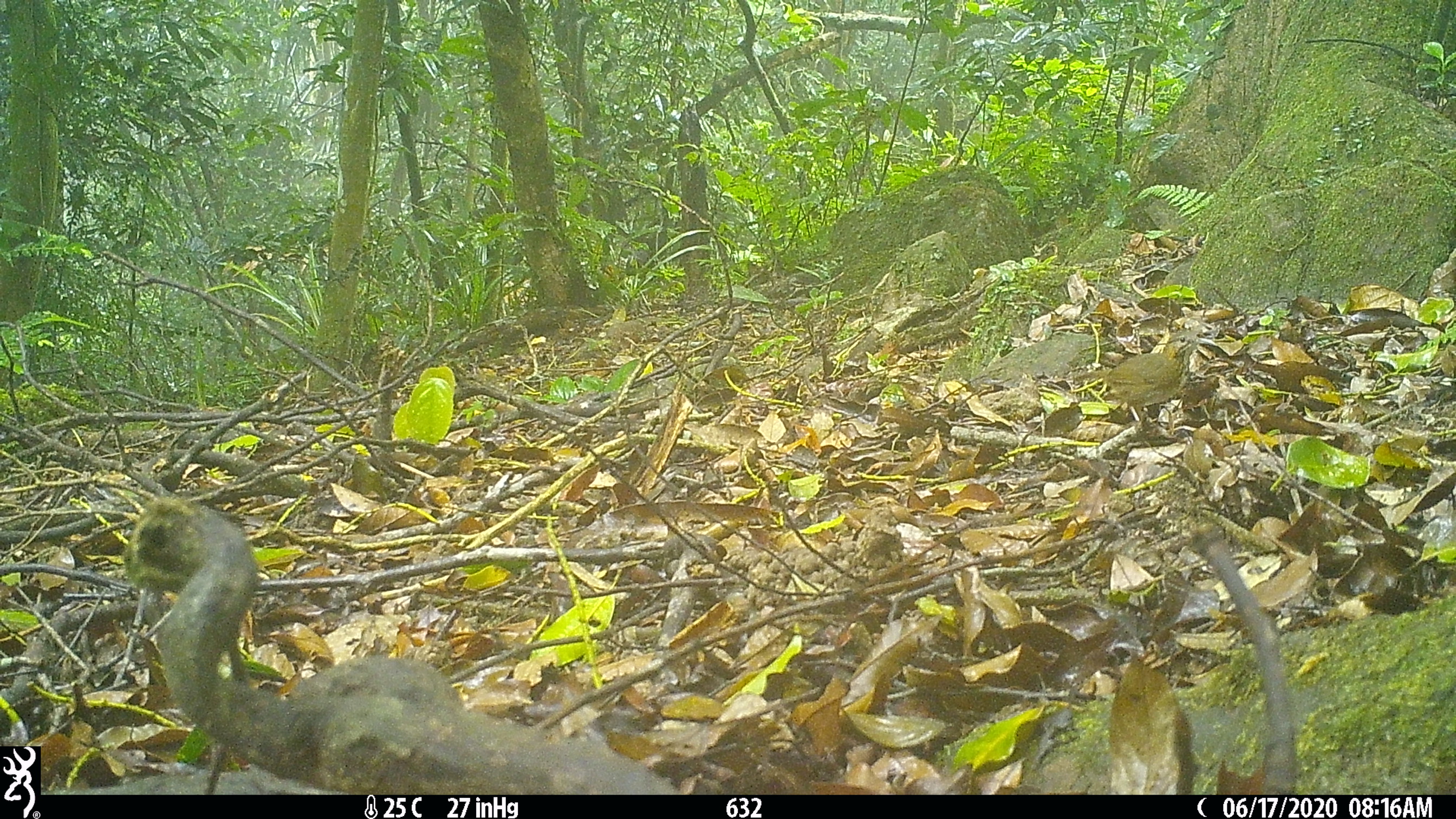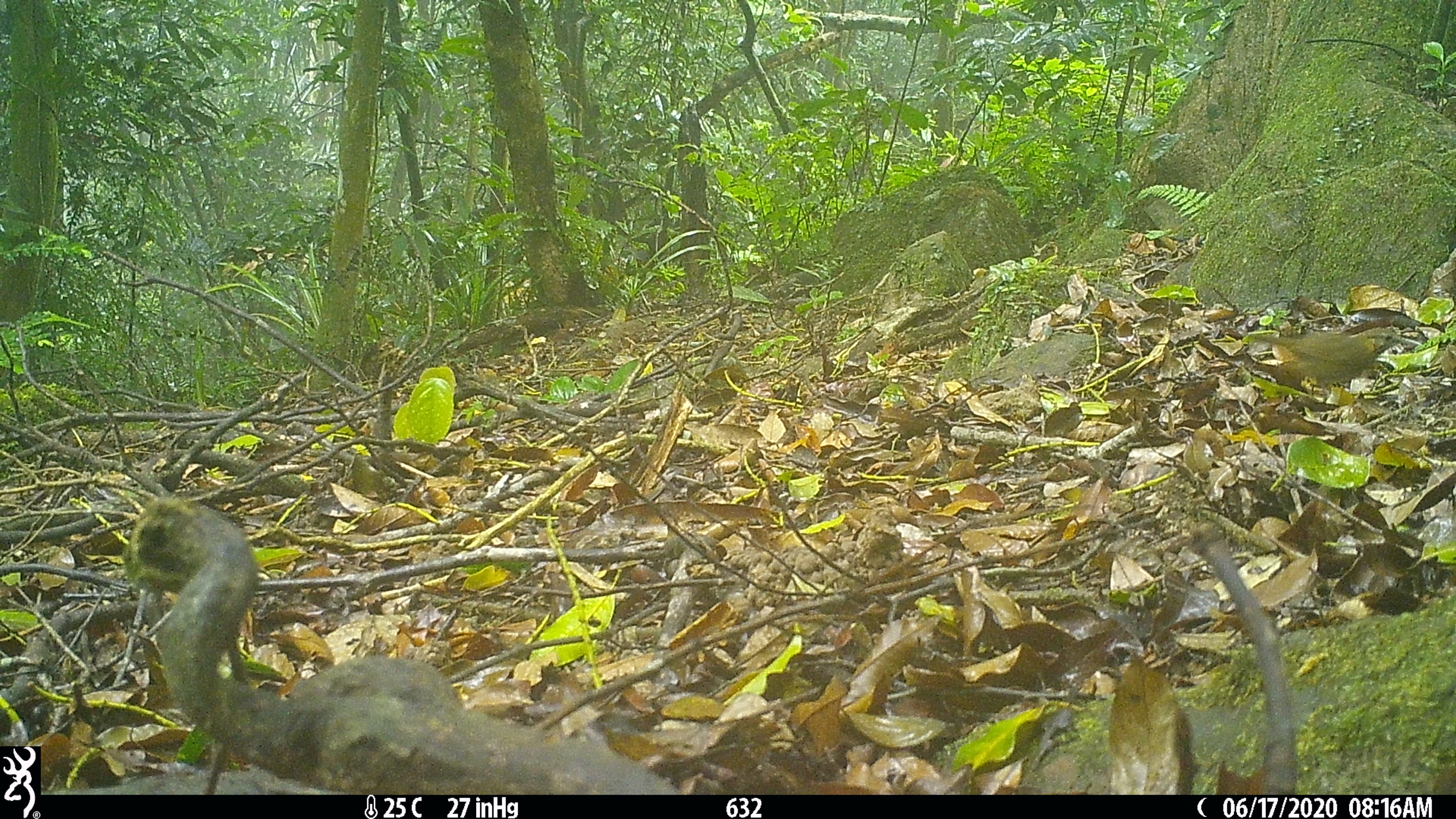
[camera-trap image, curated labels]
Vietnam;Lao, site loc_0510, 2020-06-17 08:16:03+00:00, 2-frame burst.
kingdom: Animalia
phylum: Chordata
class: Aves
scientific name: Aves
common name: bird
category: unidentified bird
Unidentified bird (bird) (Aves). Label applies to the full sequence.